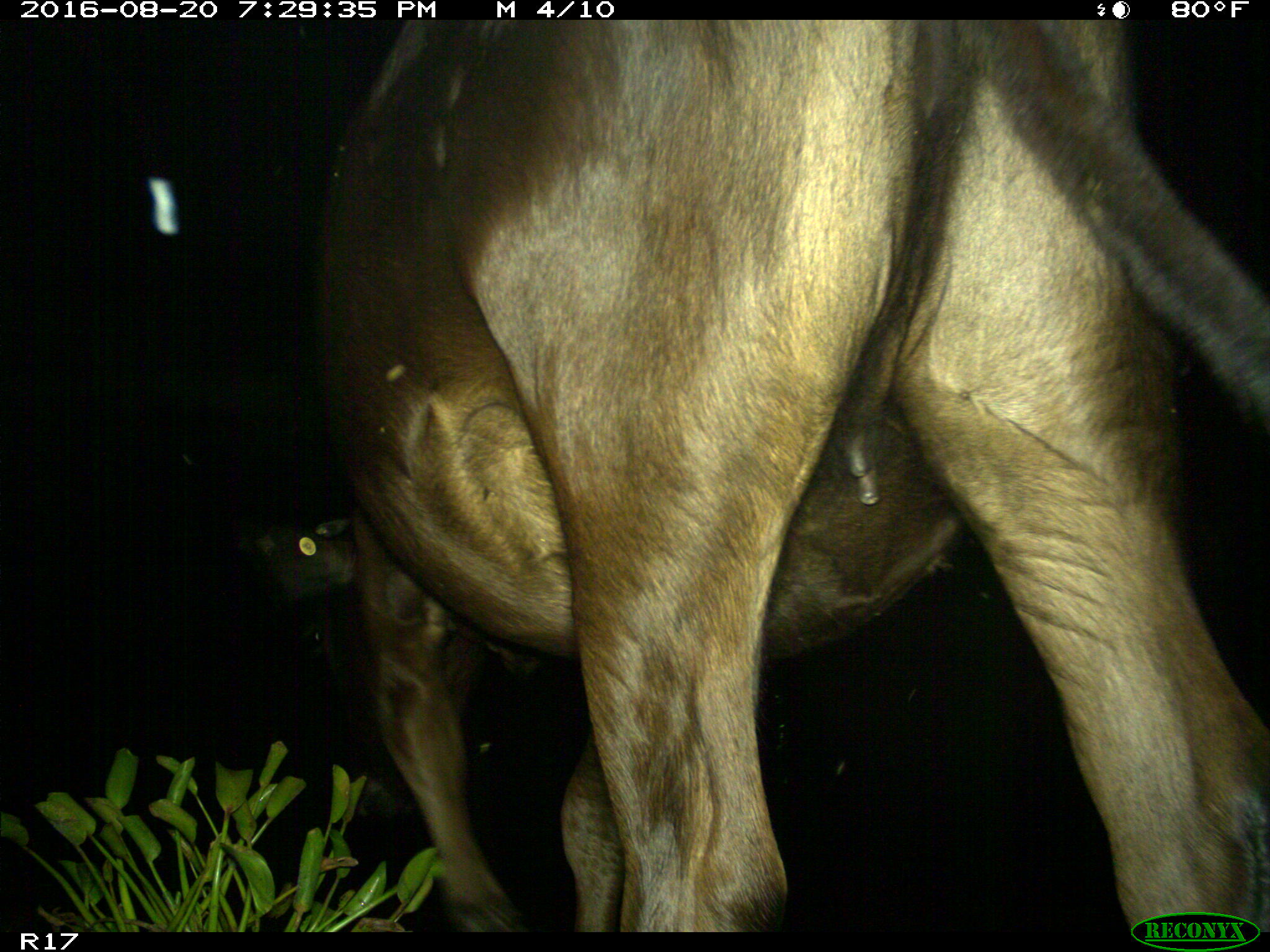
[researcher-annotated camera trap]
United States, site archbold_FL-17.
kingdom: Animalia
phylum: Chordata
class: Mammalia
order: Artiodactyla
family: Bovidae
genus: Bos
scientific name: Bos taurus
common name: domestic cow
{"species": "Bos taurus (domestic cow)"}